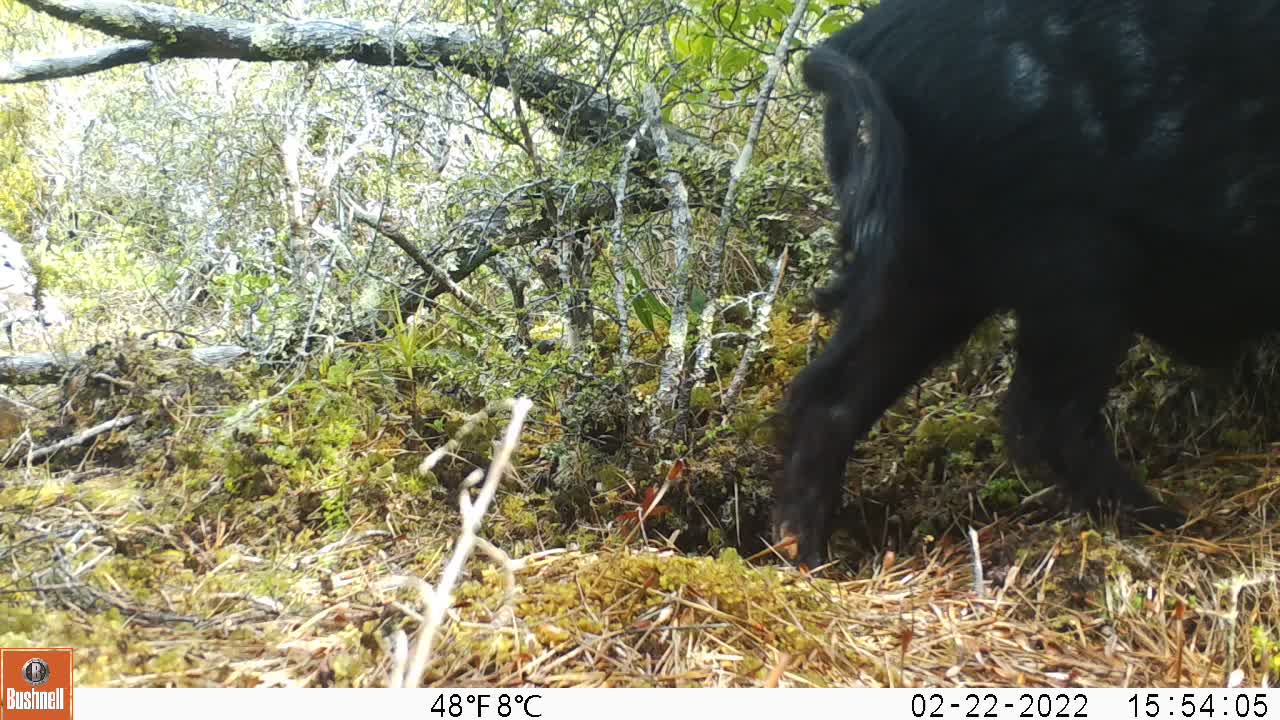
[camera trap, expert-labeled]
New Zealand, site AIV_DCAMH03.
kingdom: Animalia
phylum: Chordata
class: Mammalia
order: Artiodactyla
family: Suidae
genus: Sus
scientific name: Sus scrofa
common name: pig